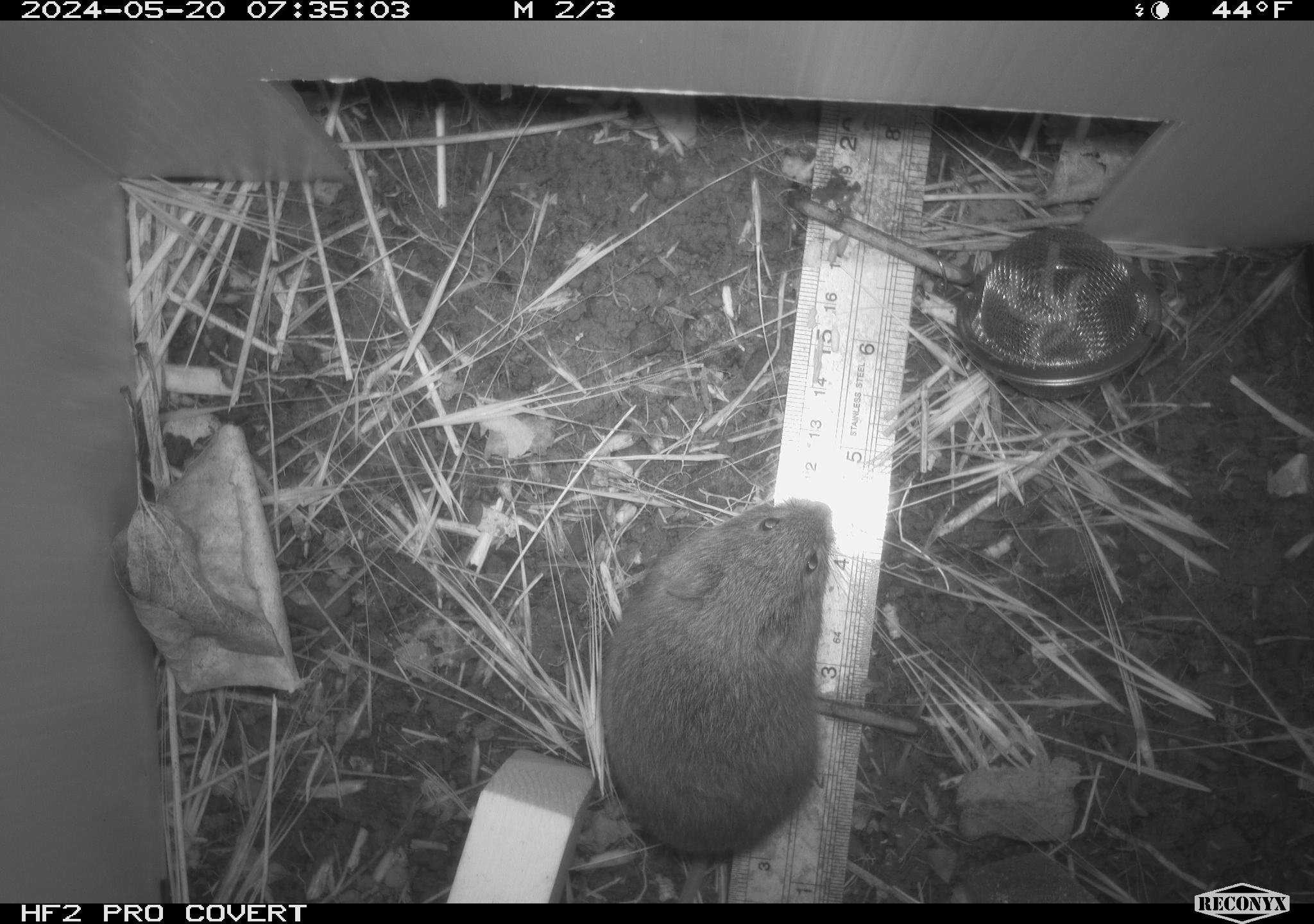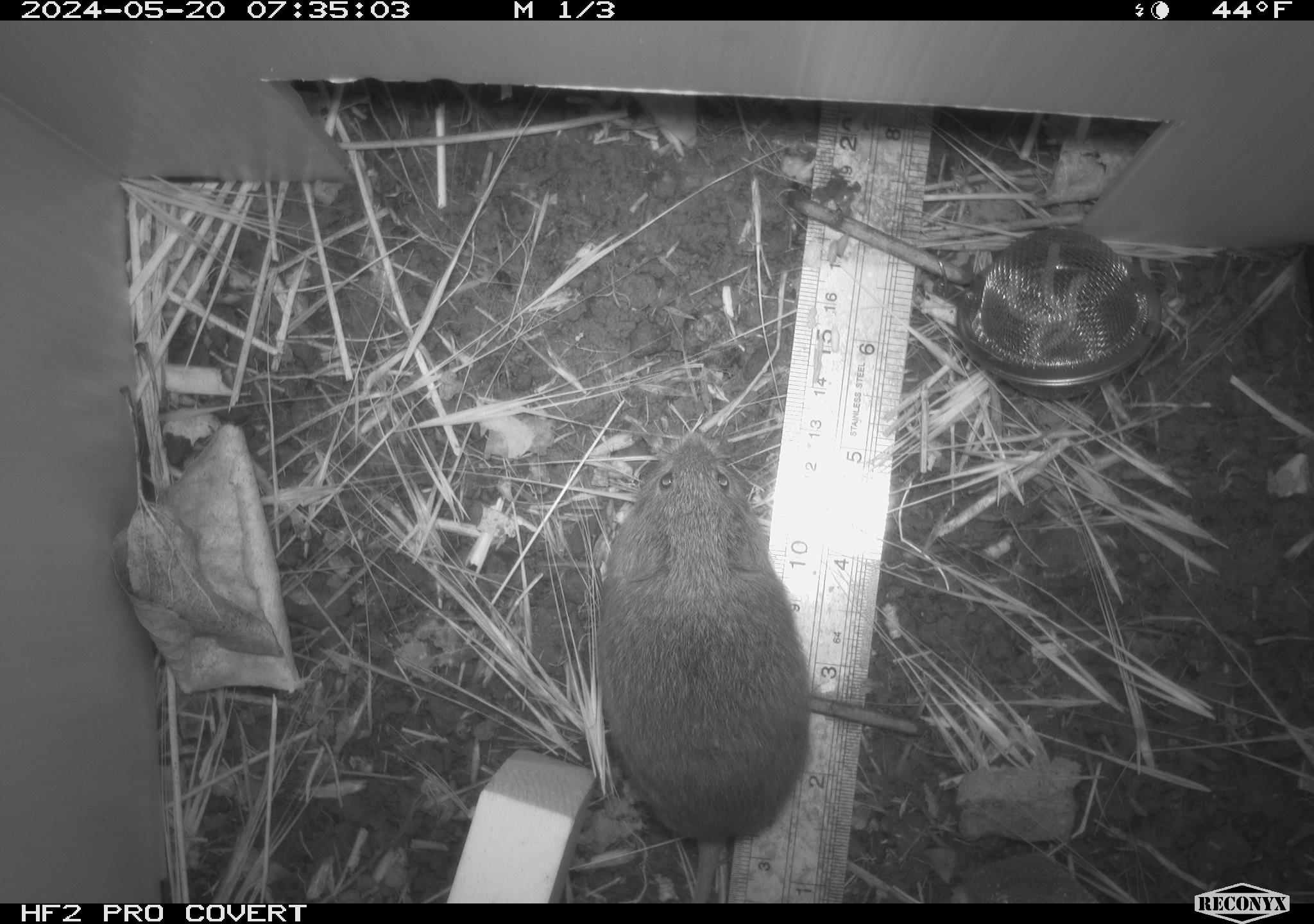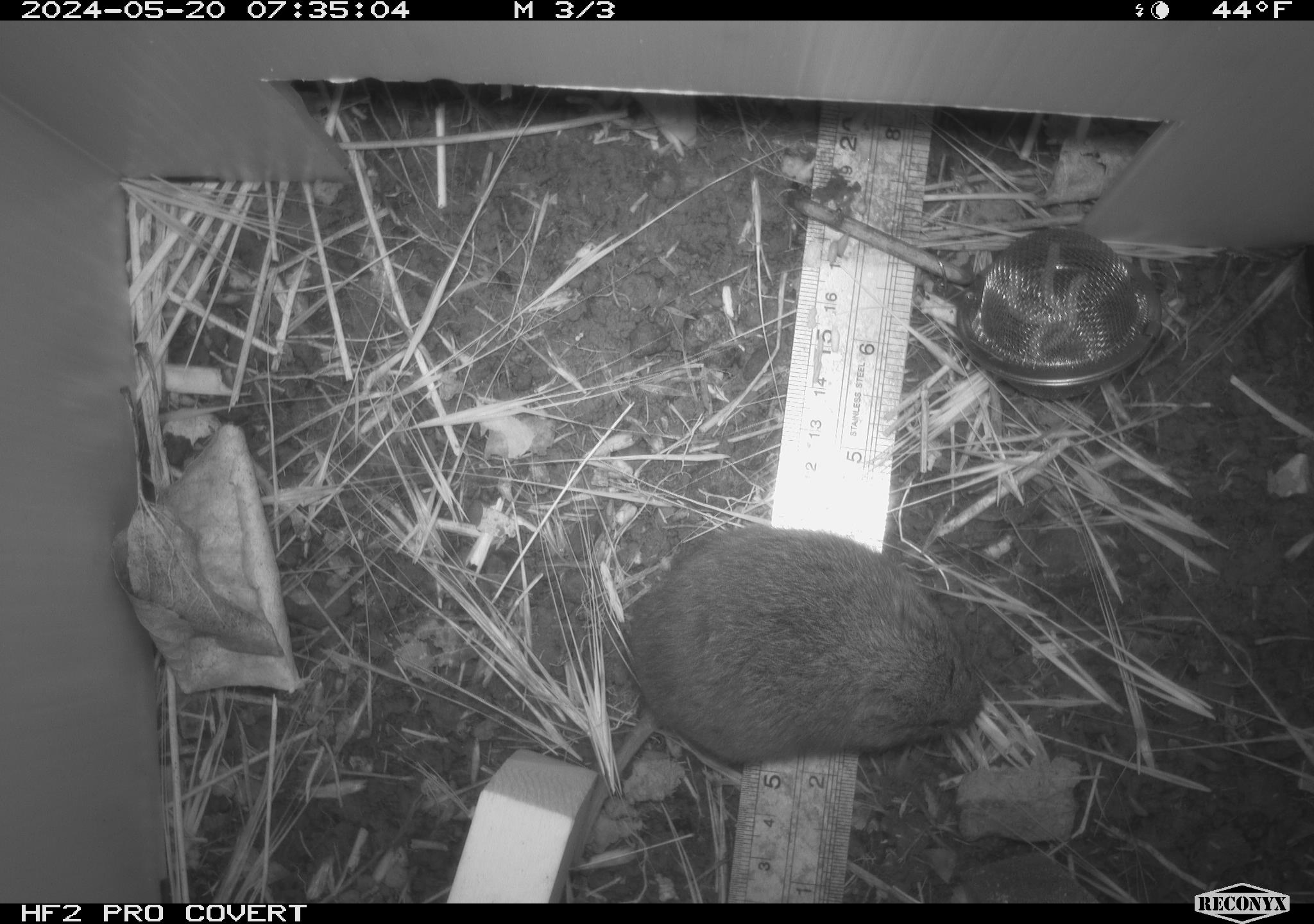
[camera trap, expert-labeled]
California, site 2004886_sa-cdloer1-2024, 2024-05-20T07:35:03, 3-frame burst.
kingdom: Animalia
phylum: Chordata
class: Mammalia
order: Rodentia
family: Cricetidae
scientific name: Arvicolinae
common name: voles, lemmings, and muskrats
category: arvicolinae subfamily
Arvicolinae subfamily (voles, lemmings, and muskrats) (Arvicolinae).